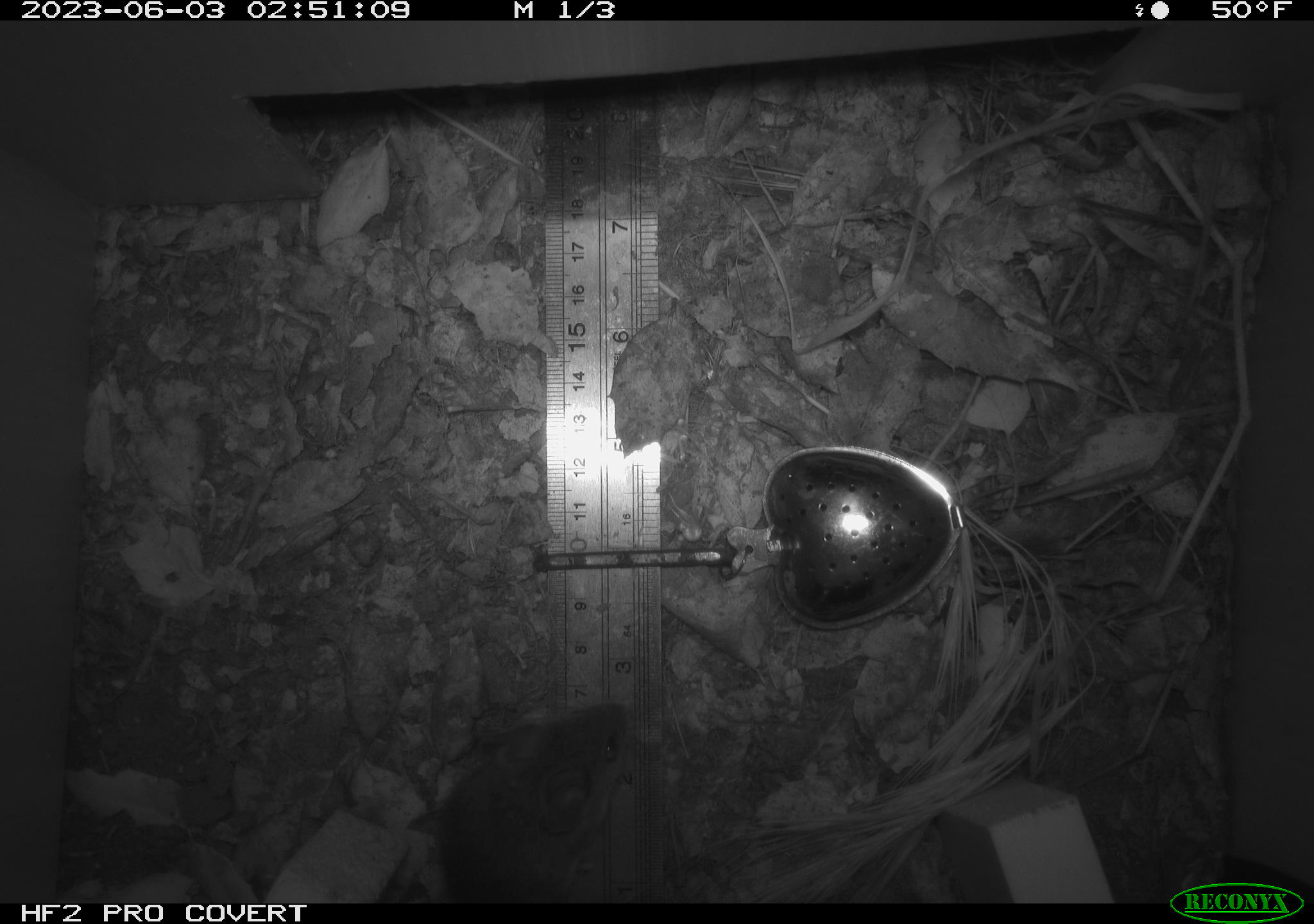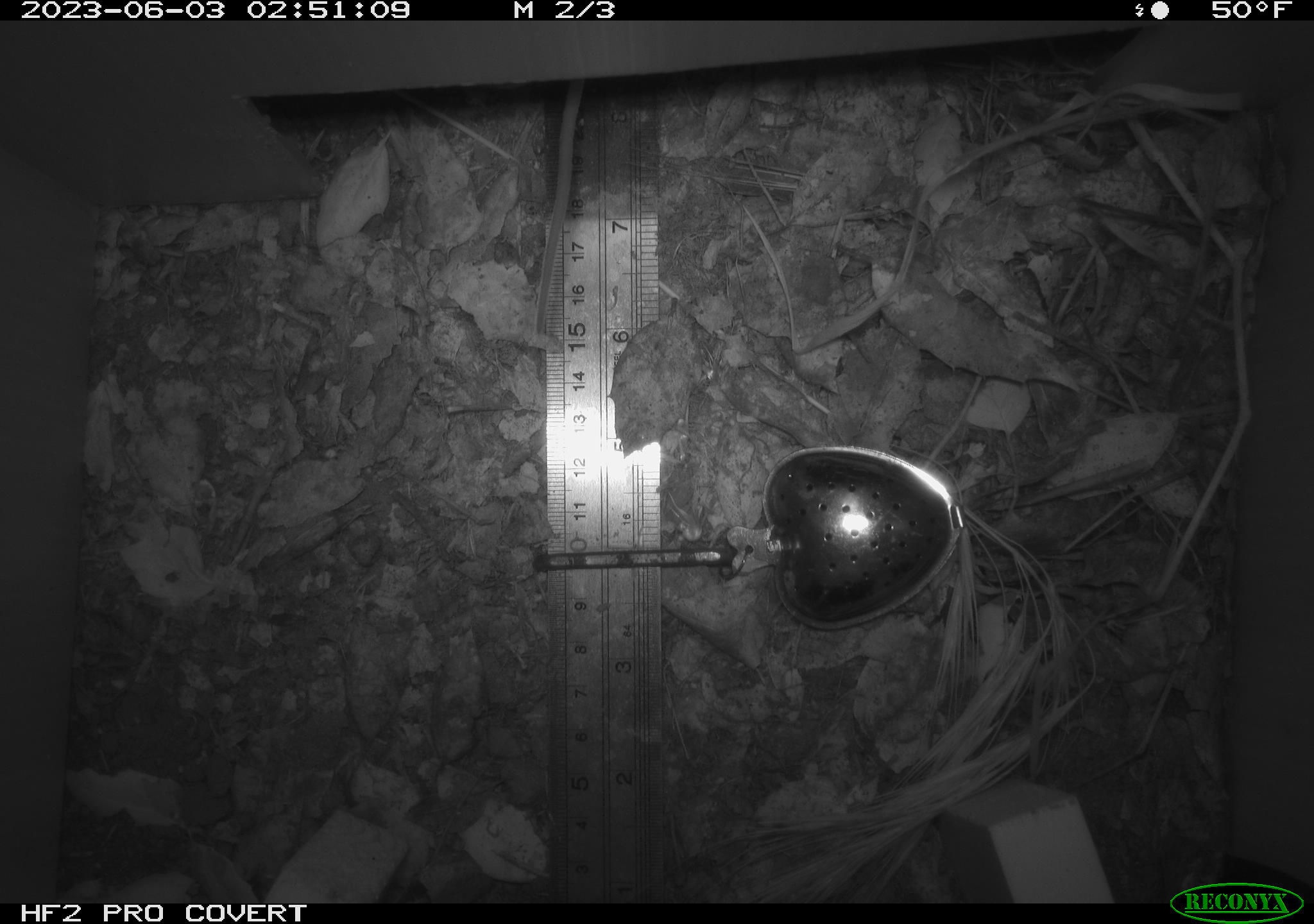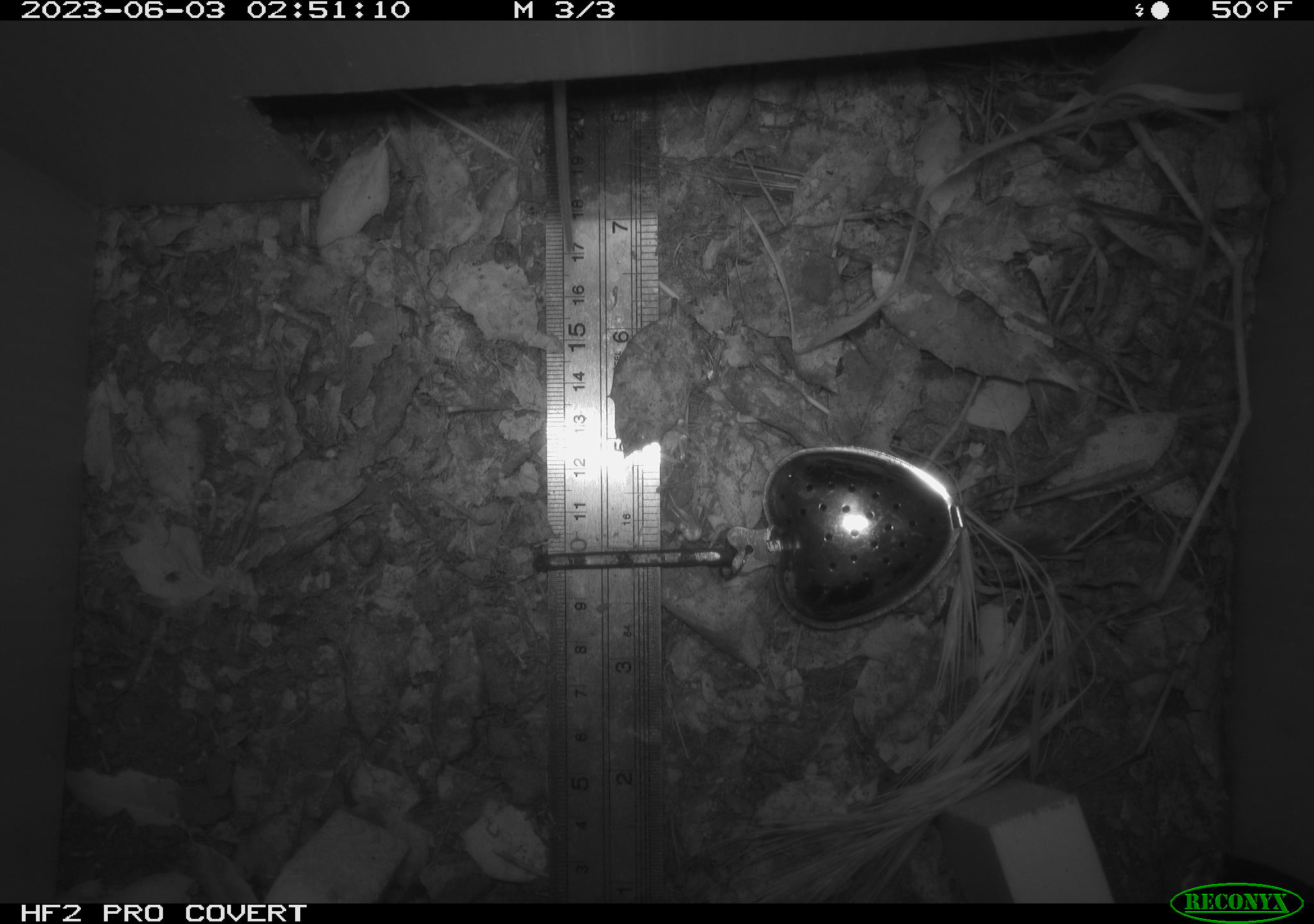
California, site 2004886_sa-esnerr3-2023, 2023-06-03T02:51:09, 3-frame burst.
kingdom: Animalia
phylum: Chordata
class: Mammalia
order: Rodentia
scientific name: Rodentia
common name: mouse species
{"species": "mouse species (Rodentia)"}